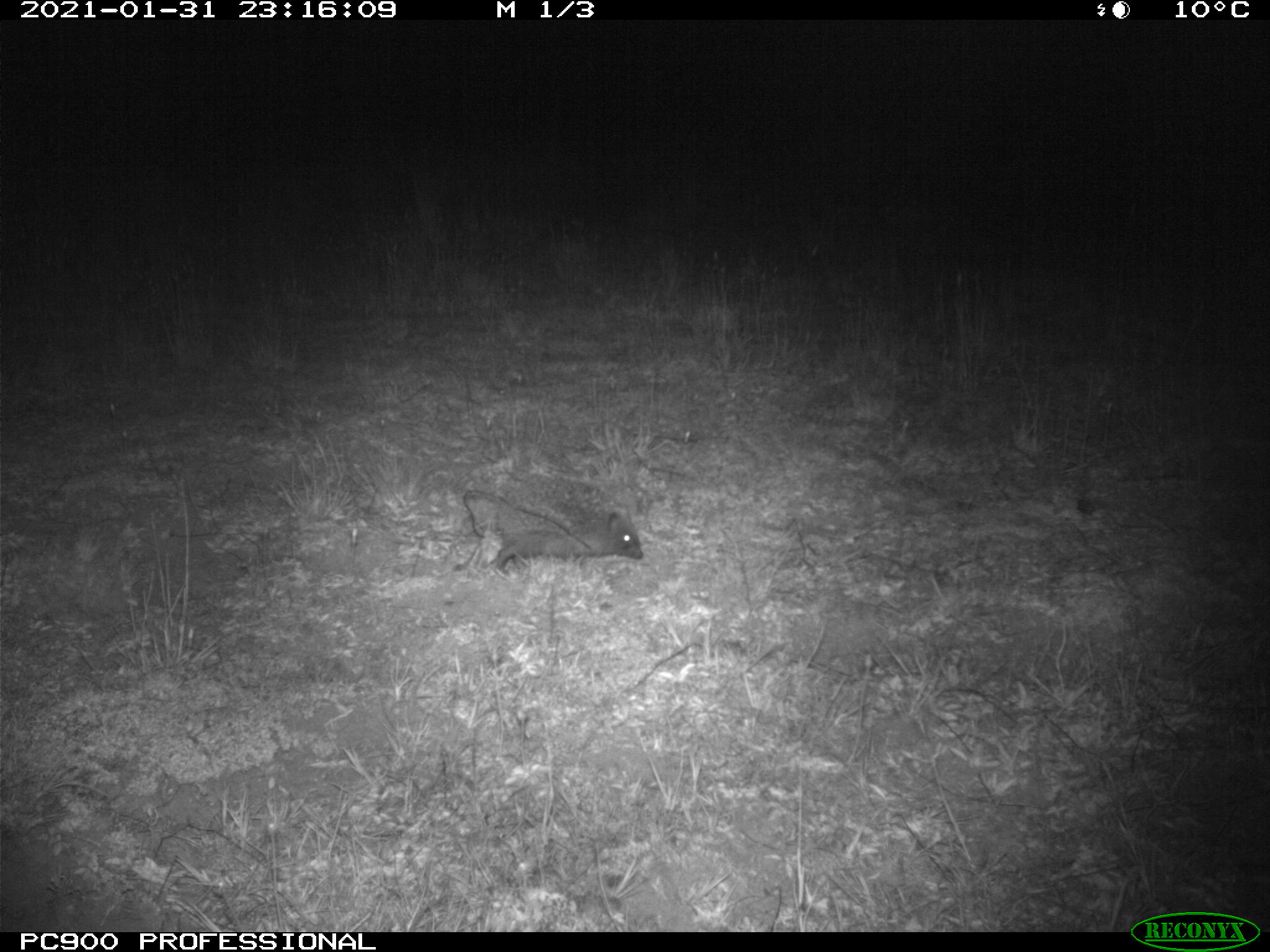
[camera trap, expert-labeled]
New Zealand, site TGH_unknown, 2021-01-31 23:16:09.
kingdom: Animalia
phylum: Chordata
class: Mammalia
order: Eulipotyphla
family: Erinaceidae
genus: Erinaceus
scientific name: Erinaceus europaeus europaeus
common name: european hedgehog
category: hedgehog